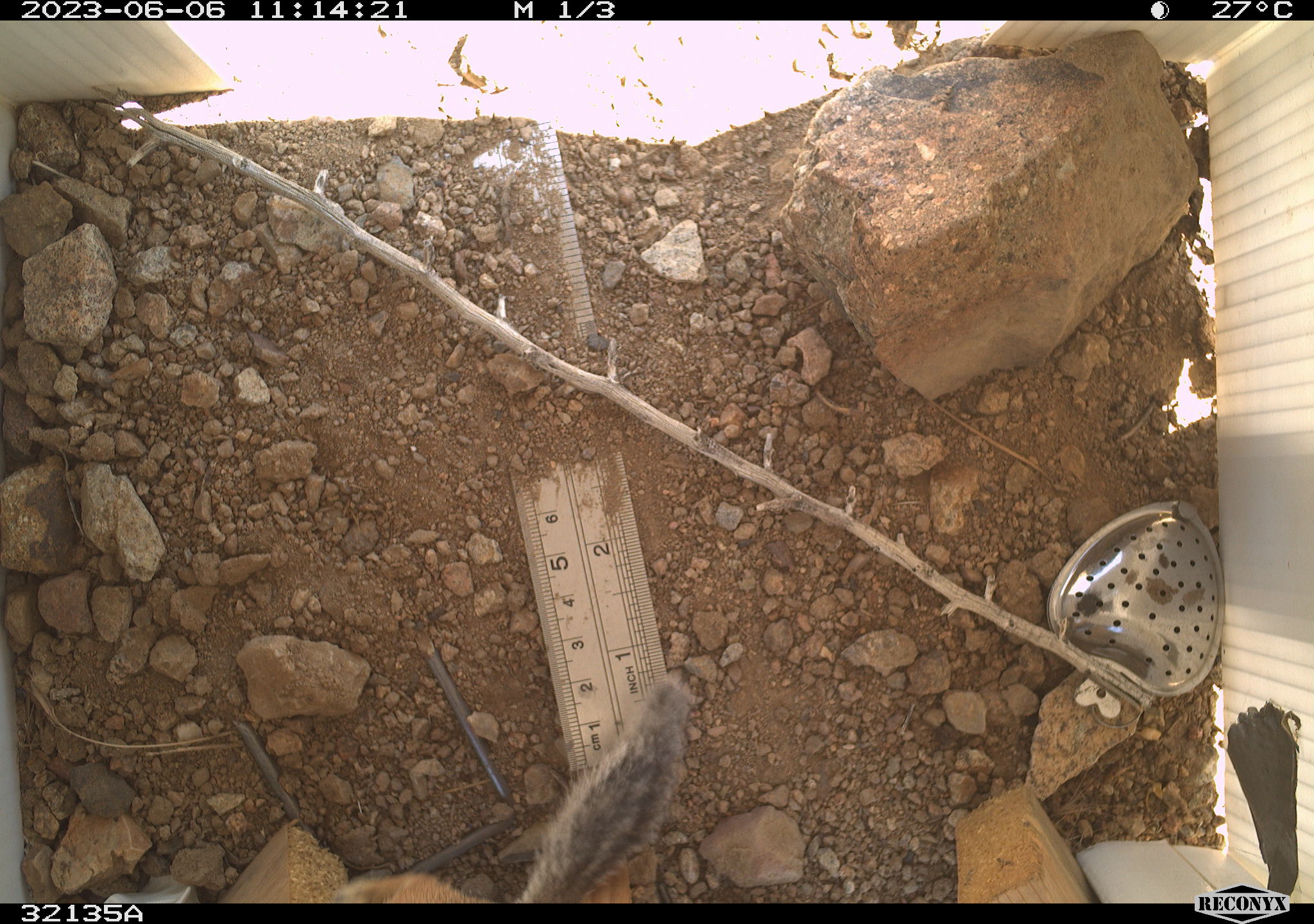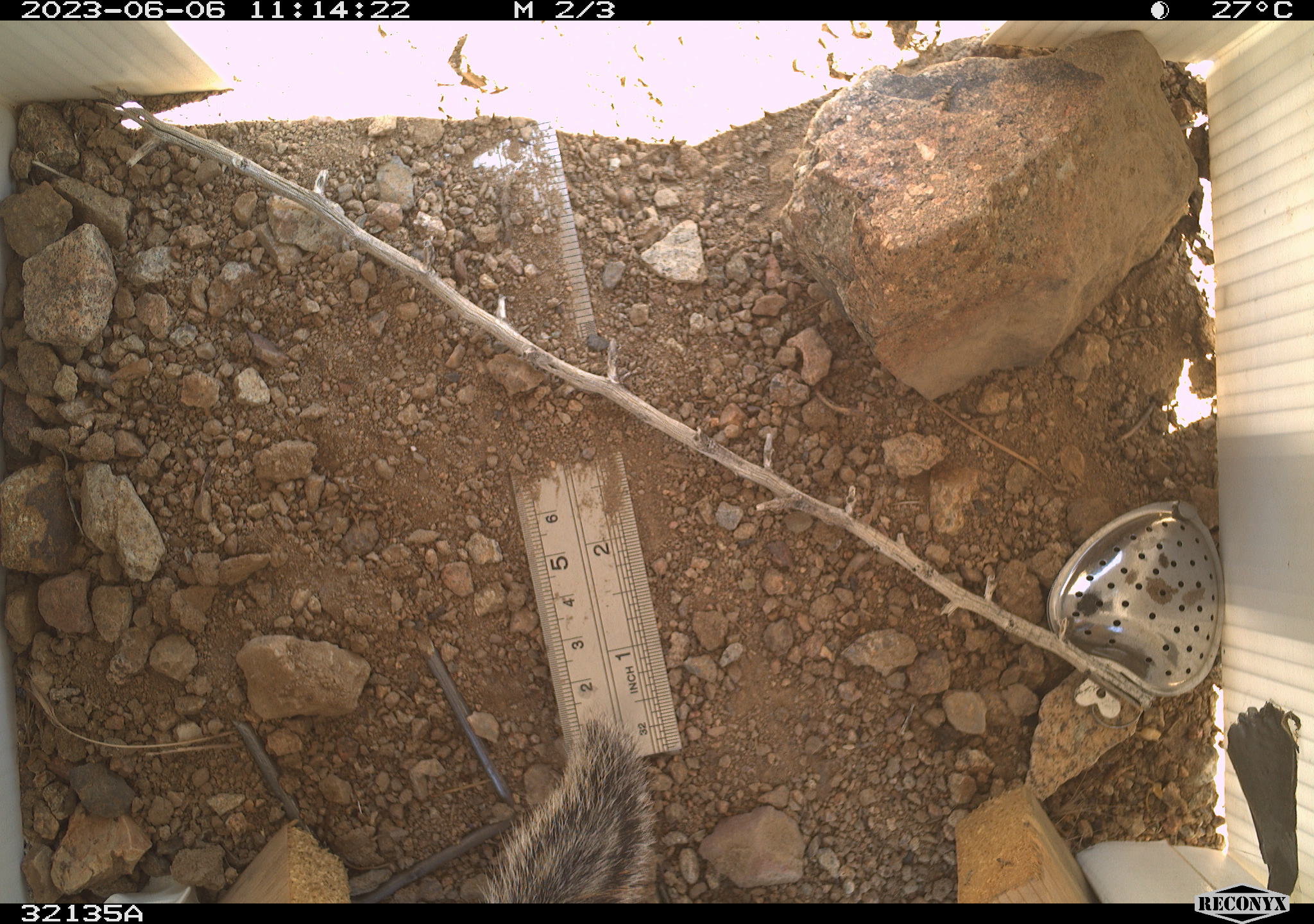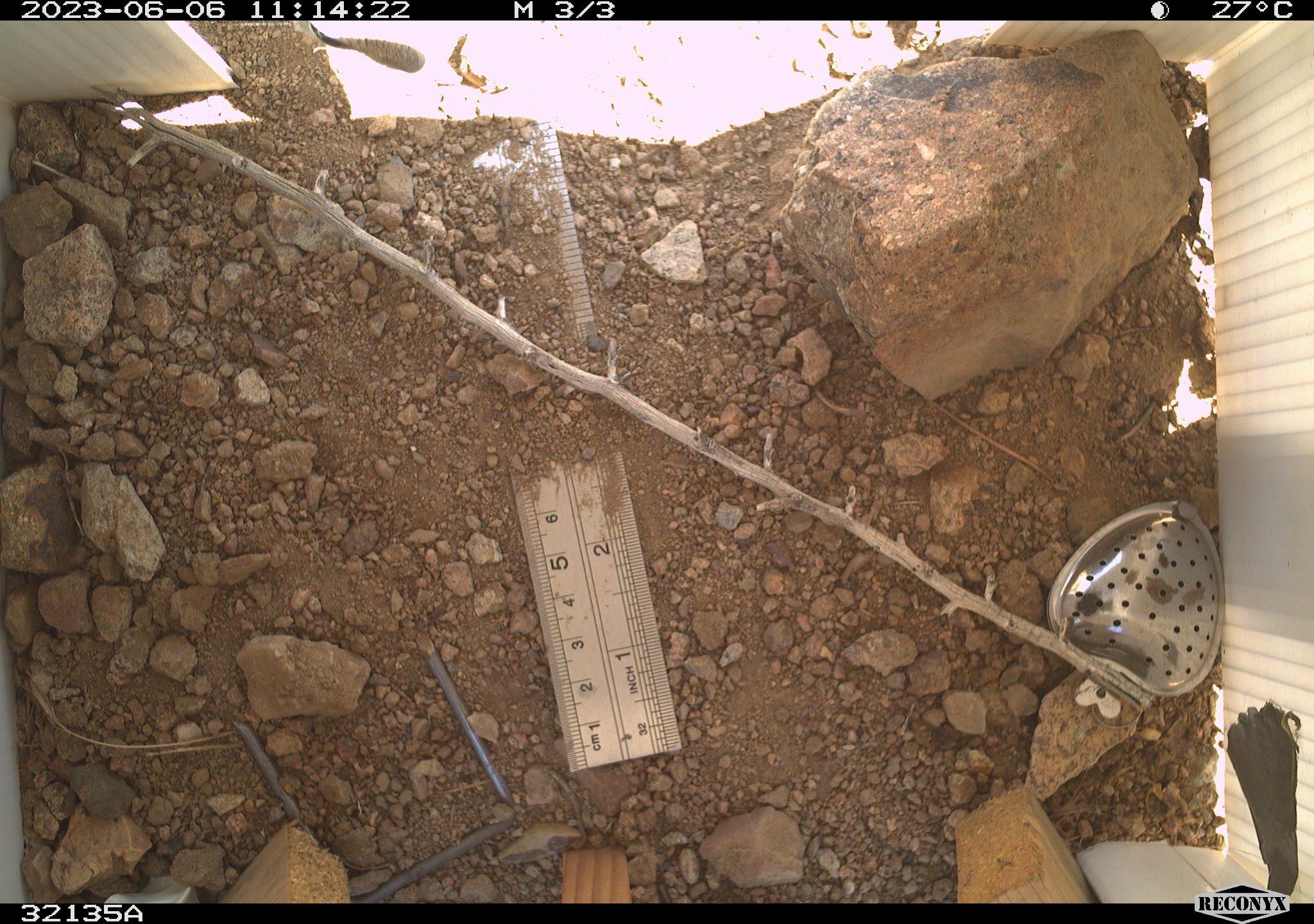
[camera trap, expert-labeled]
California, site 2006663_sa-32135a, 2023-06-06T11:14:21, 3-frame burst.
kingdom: Animalia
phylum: Chordata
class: Mammalia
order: Rodentia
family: Sciuridae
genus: Ammospermophilus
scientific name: Ammospermophilus leucurus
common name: white-tailed antelope squirrel